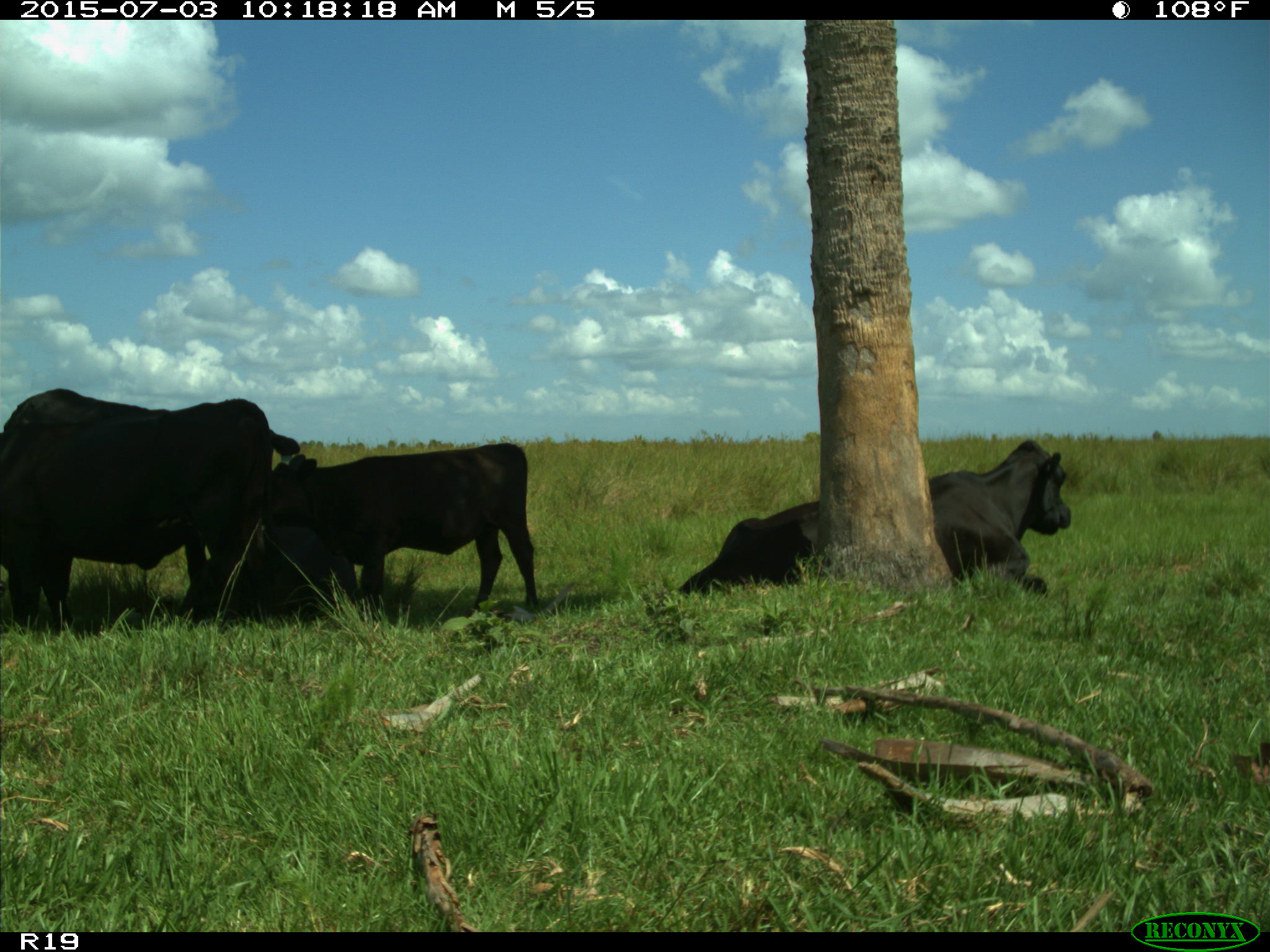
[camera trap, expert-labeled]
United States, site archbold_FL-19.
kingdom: Animalia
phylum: Chordata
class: Mammalia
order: Artiodactyla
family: Bovidae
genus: Bos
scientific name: Bos taurus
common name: domestic cow